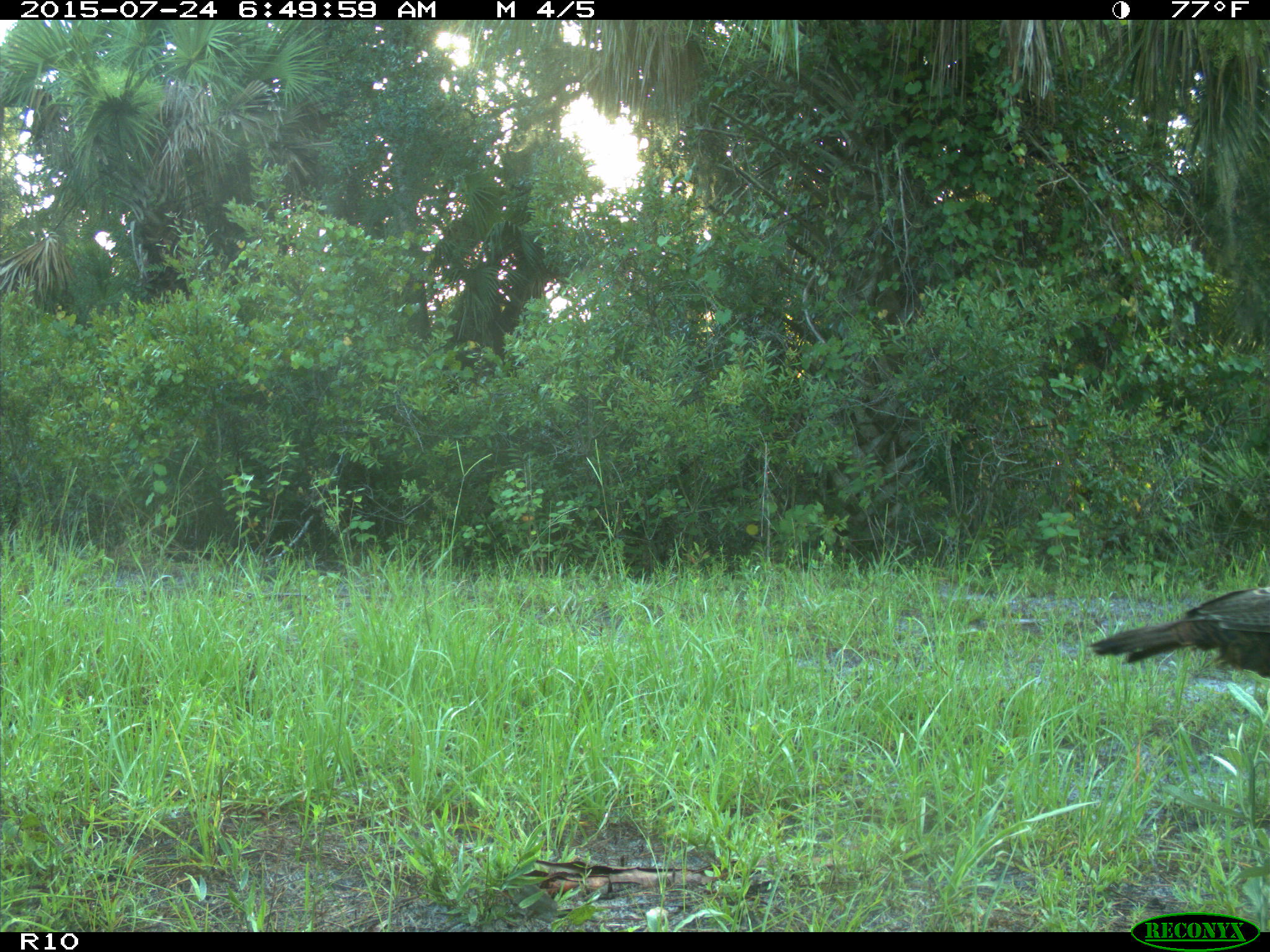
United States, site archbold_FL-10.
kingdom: Animalia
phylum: Chordata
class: Aves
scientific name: Aves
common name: birds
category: unidentified bird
Unidentified bird (birds) (Aves).